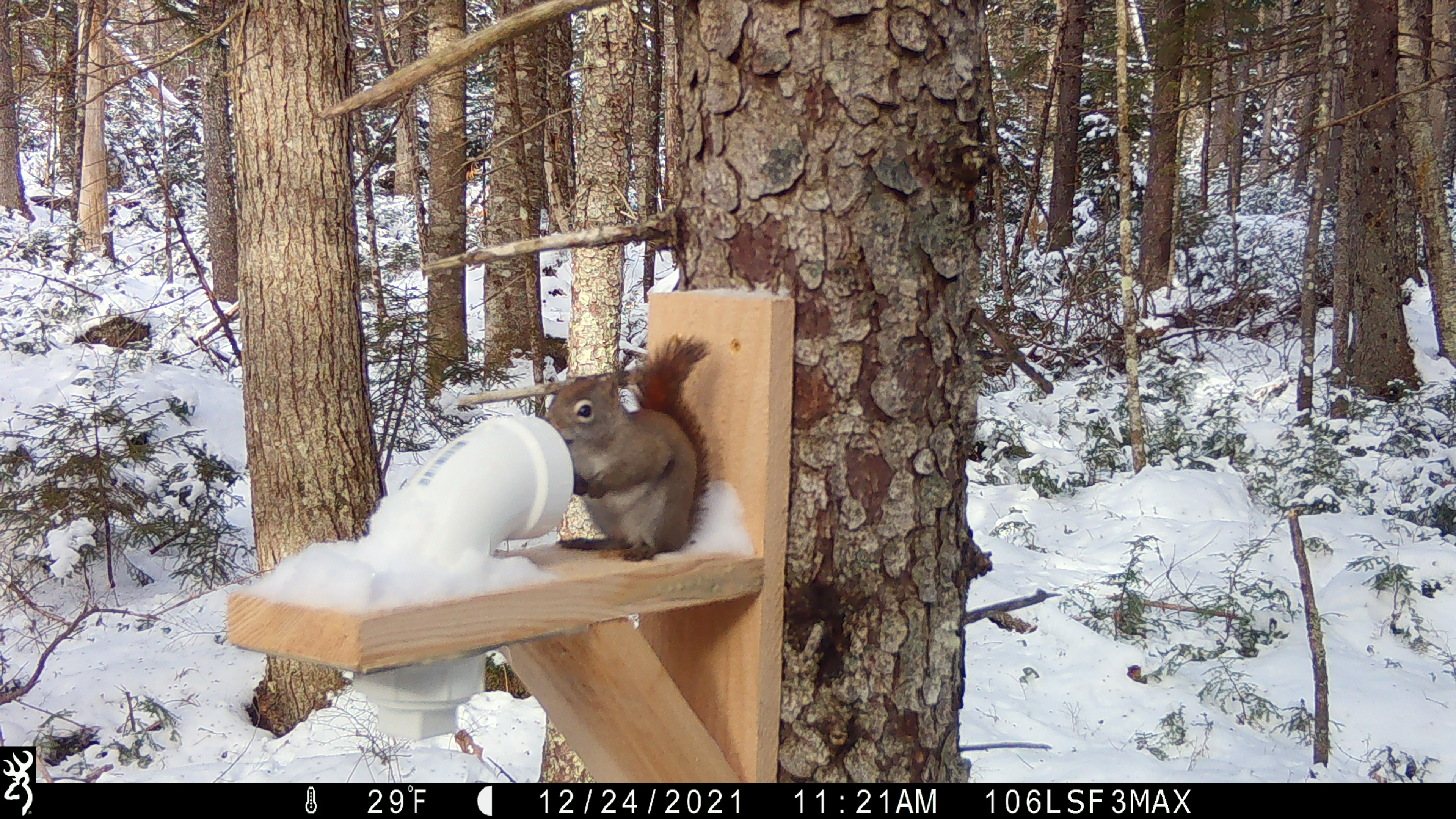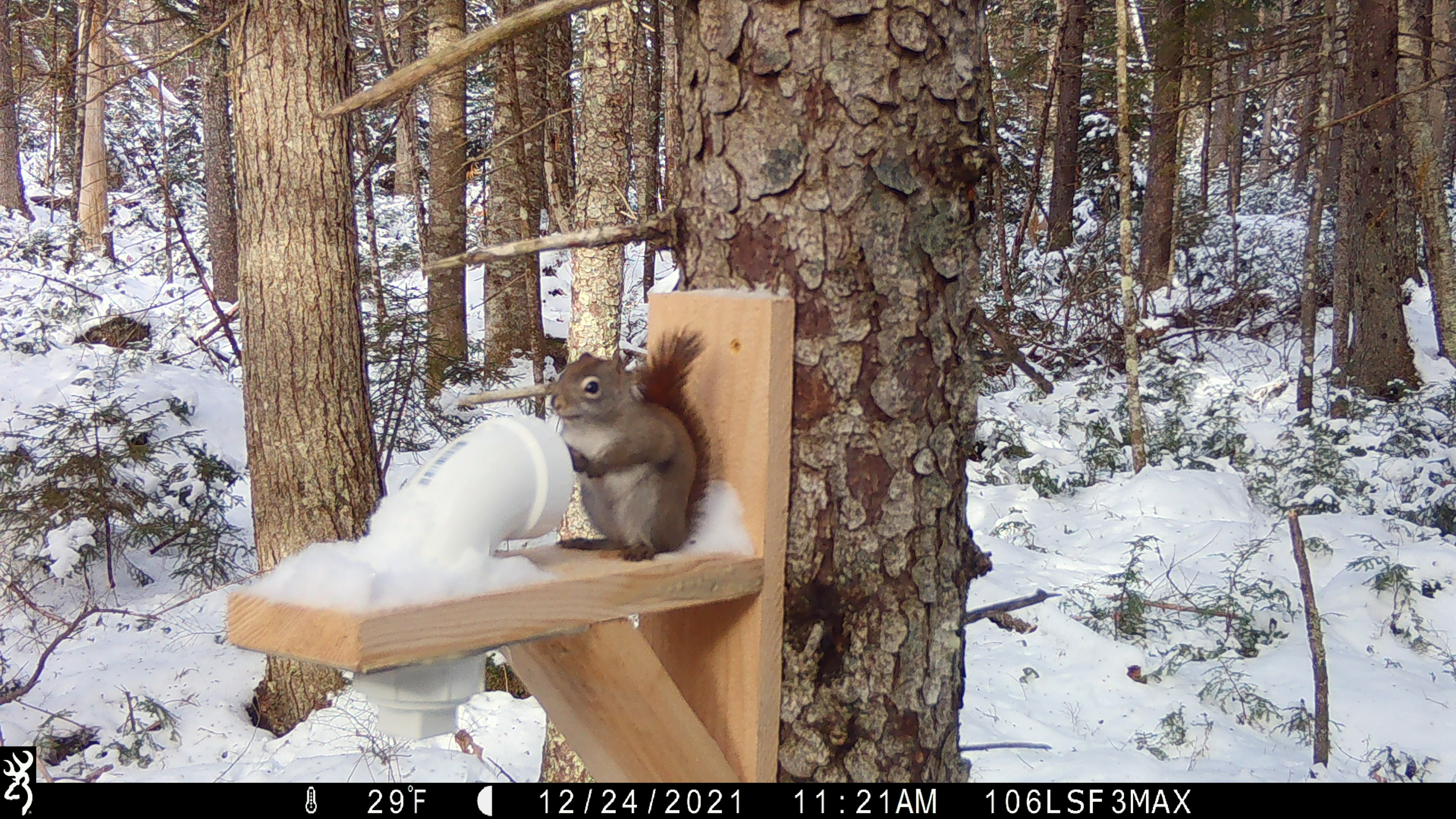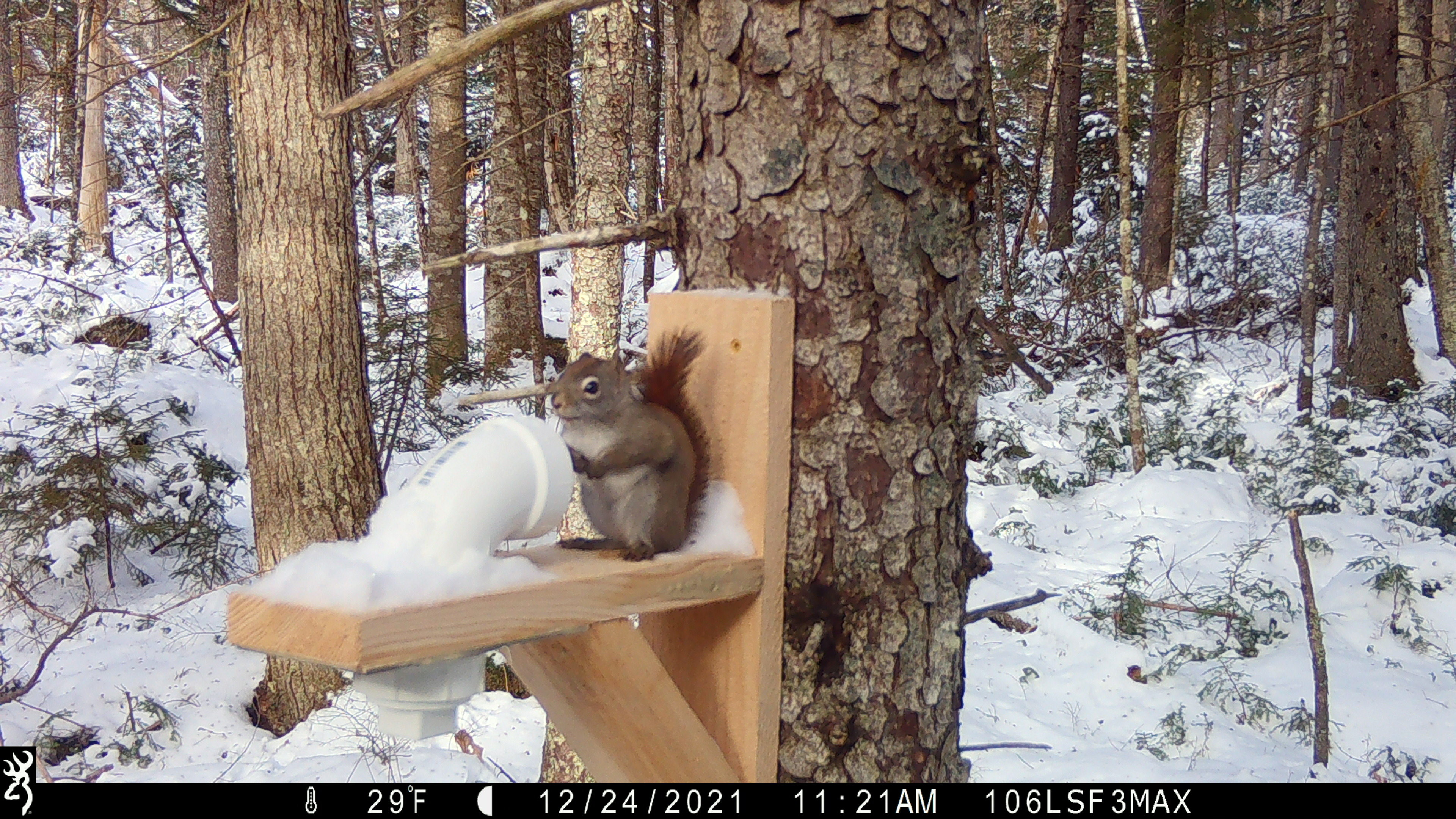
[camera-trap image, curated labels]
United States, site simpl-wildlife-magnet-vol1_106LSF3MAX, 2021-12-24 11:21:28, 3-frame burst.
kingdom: Animalia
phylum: Chordata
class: Mammalia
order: Rodentia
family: Sciuridae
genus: Tamiasciurus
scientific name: Tamiasciurus hudsonicus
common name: red squirrel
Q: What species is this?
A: Red squirrel (Tamiasciurus hudsonicus).